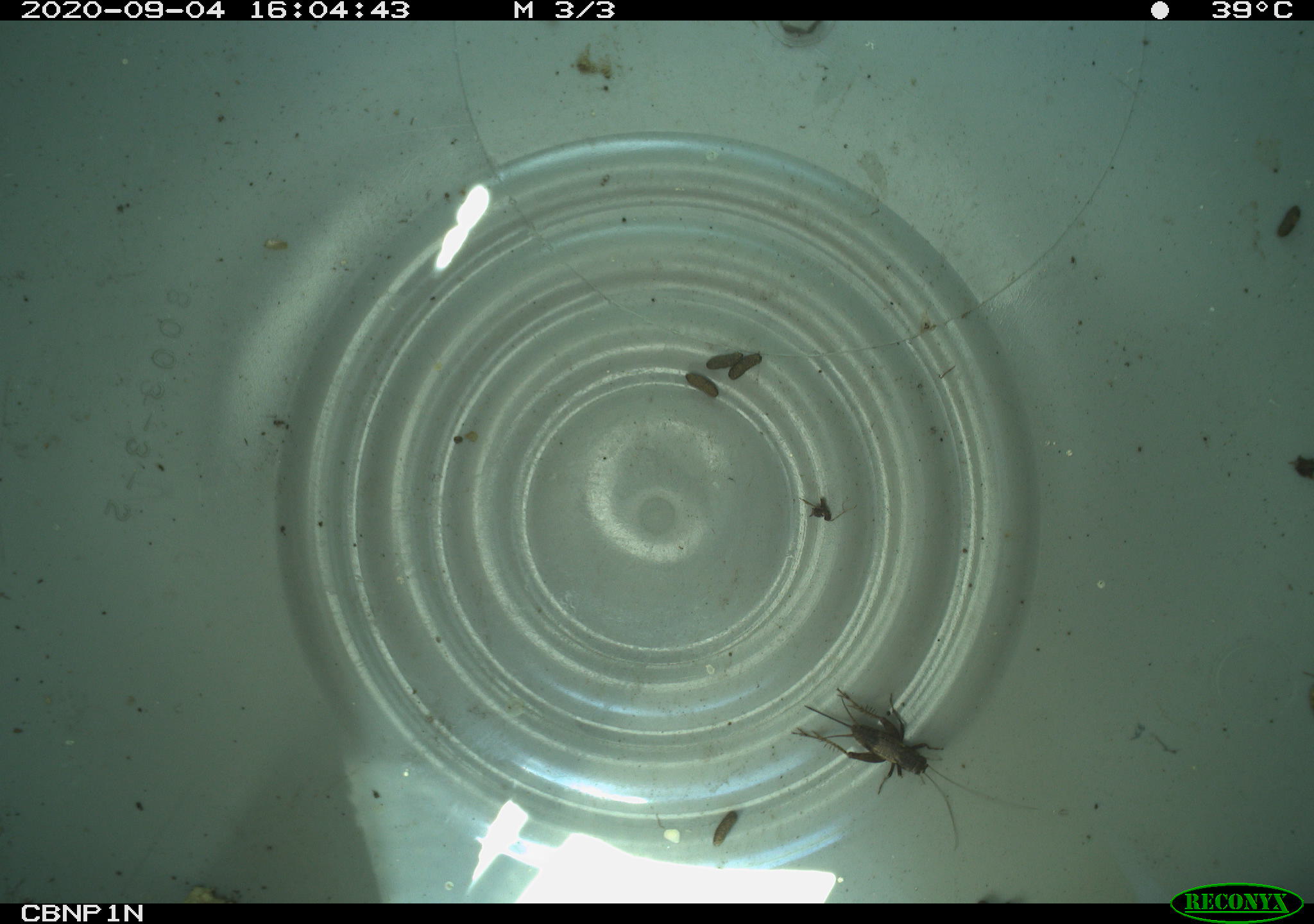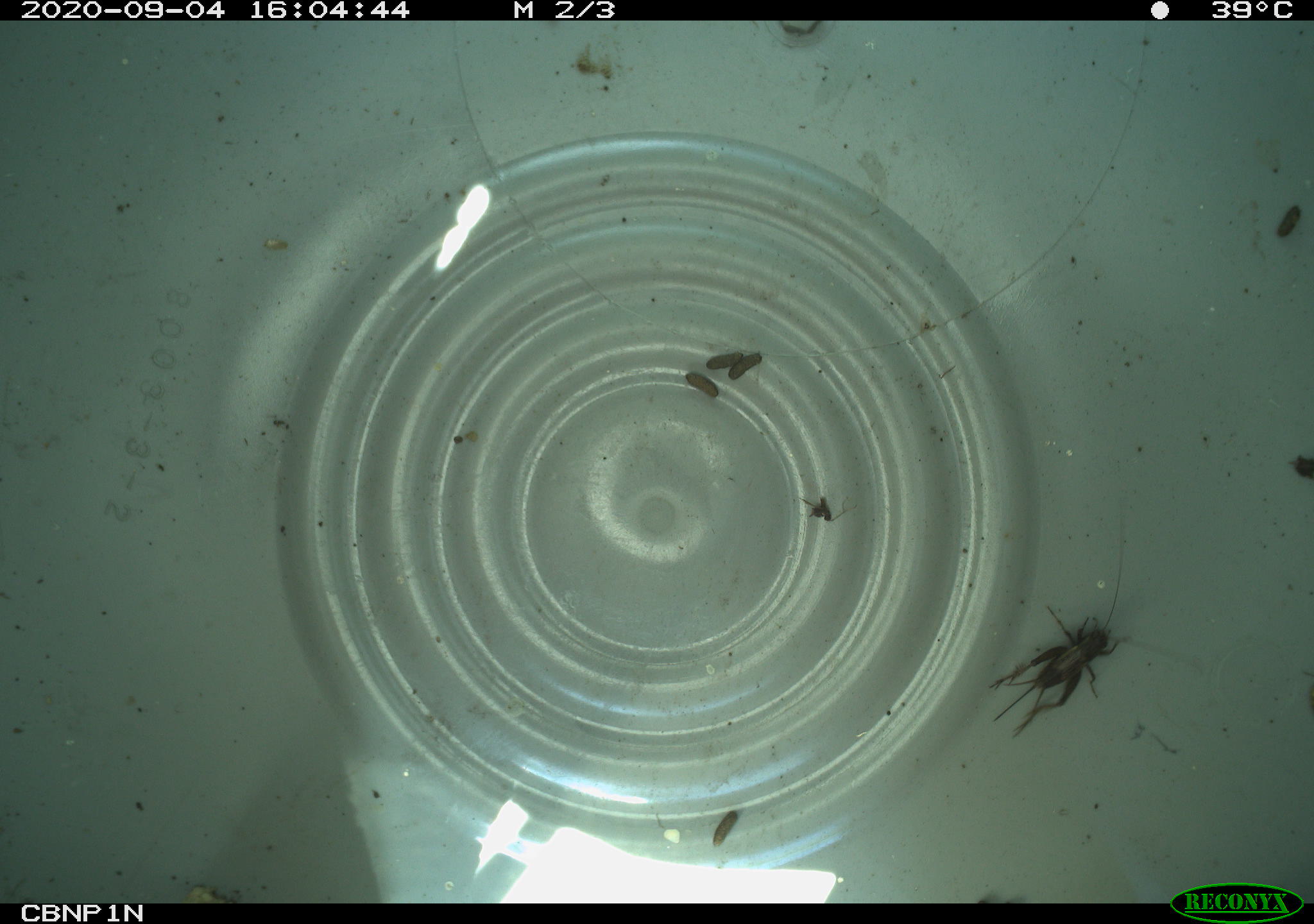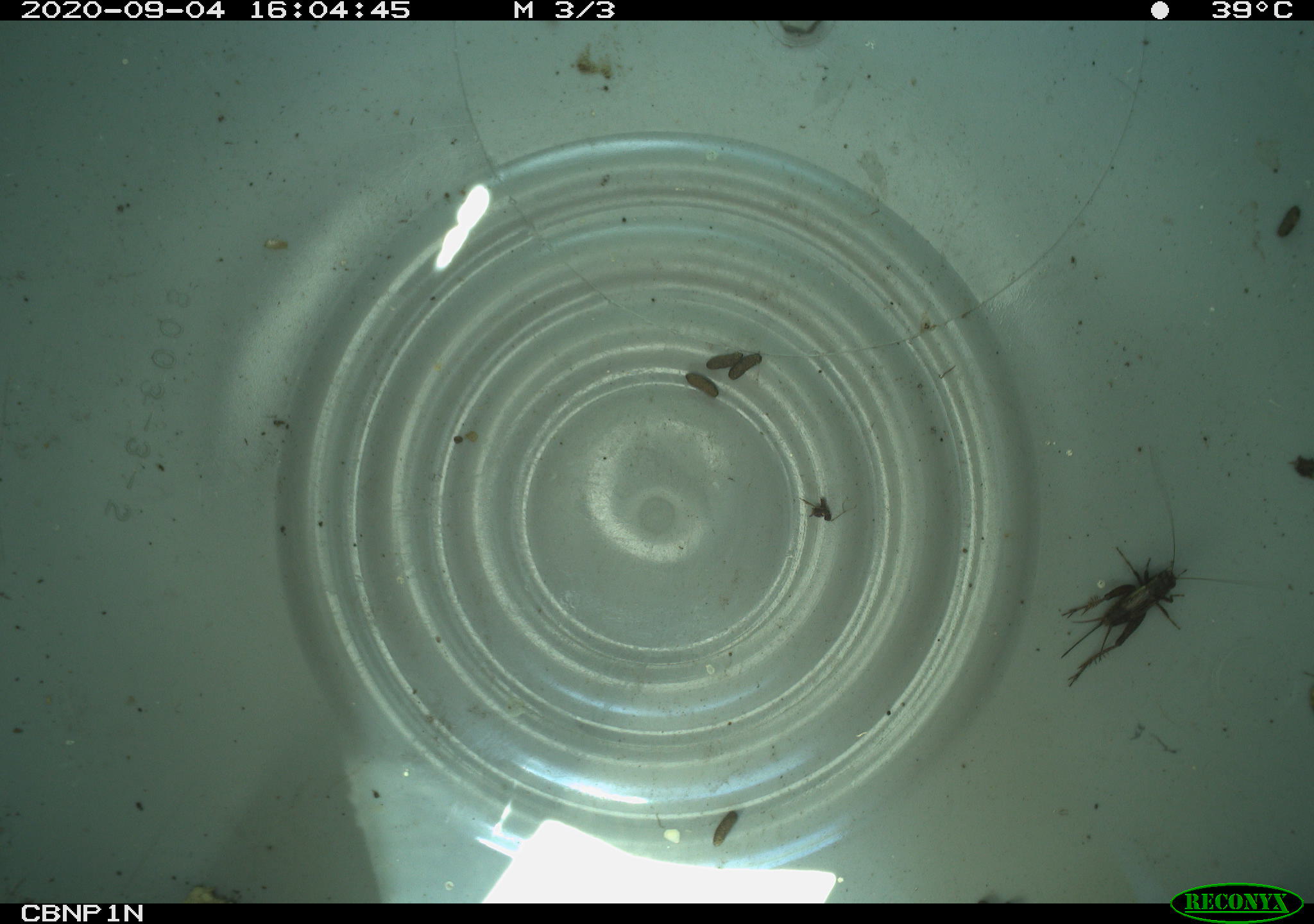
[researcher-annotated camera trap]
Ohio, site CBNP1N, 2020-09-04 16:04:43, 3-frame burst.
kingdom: Animalia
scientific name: Animalia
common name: animal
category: invertebrate